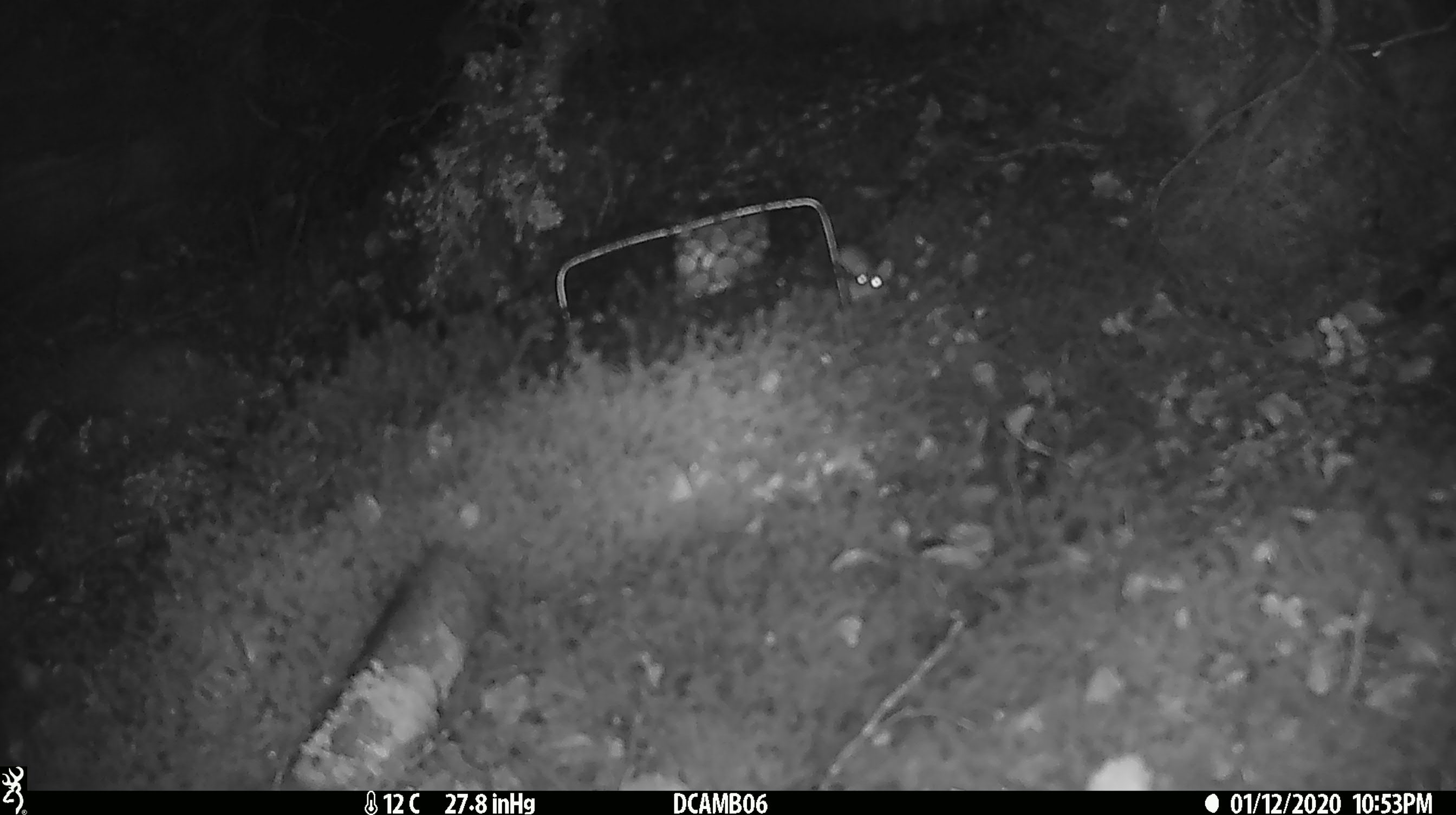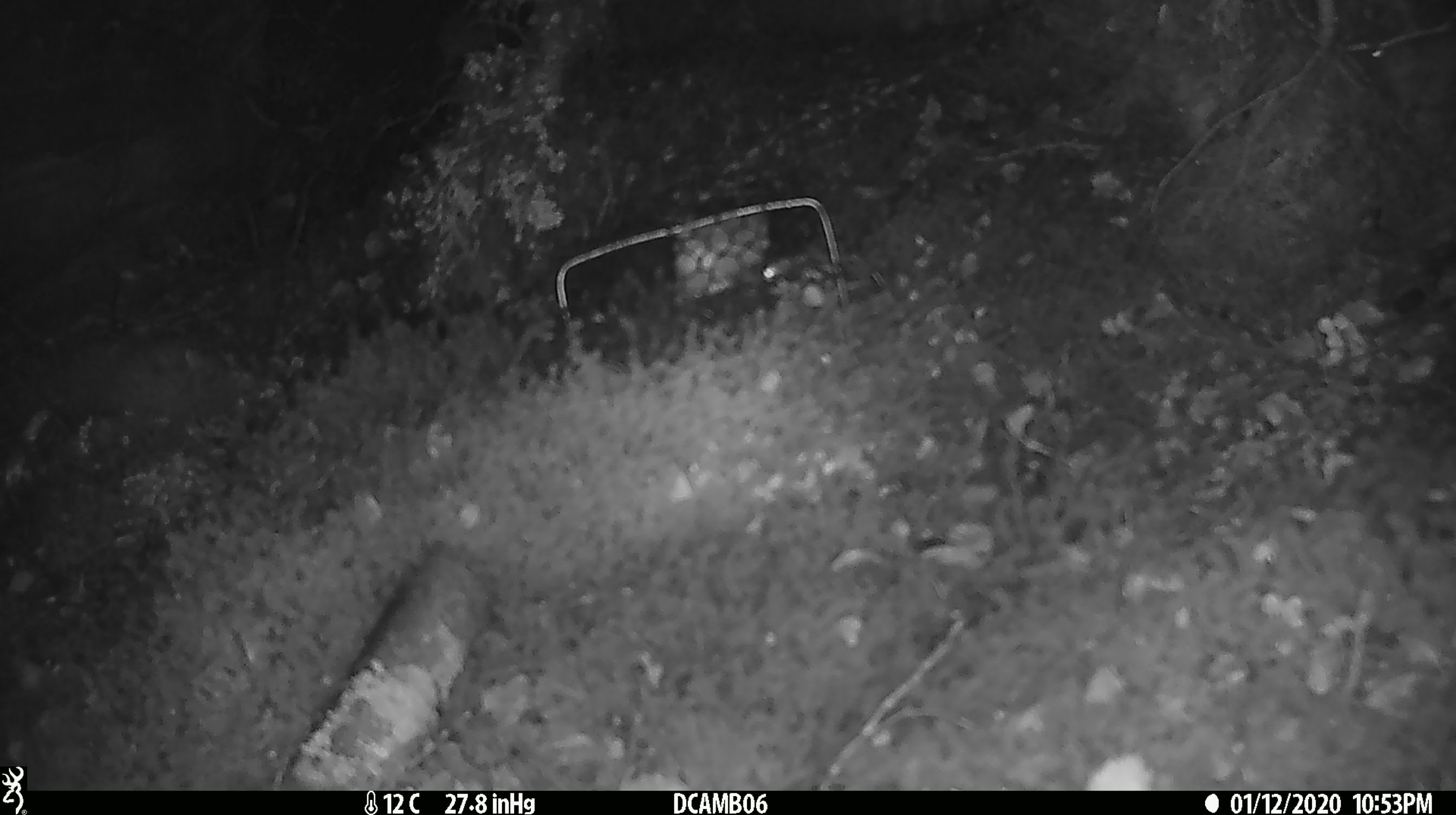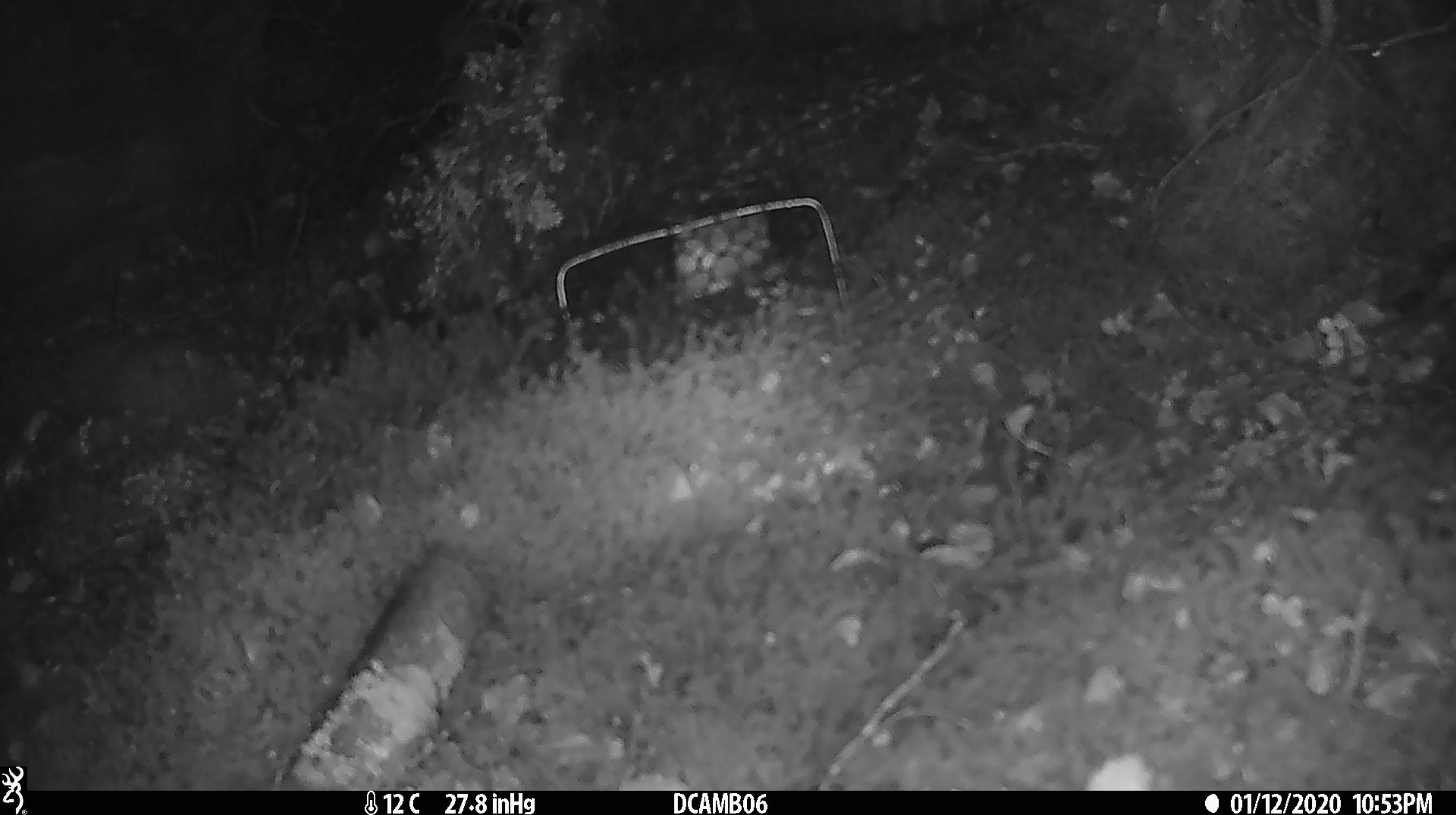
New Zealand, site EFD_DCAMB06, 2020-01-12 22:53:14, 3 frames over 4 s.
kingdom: Animalia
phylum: Chordata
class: Mammalia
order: Rodentia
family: Muridae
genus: Mus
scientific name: Mus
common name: mouse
Mouse (Mus).